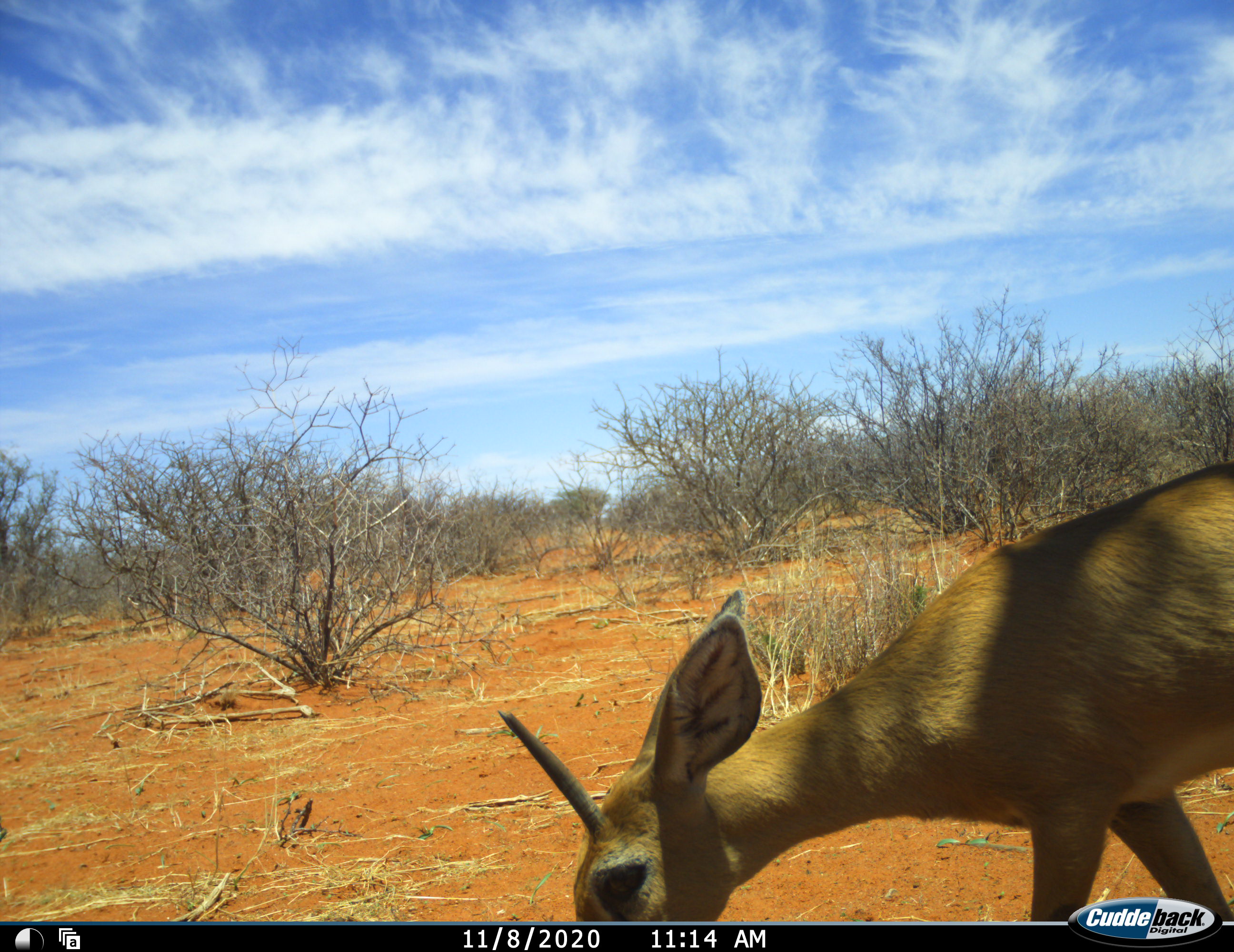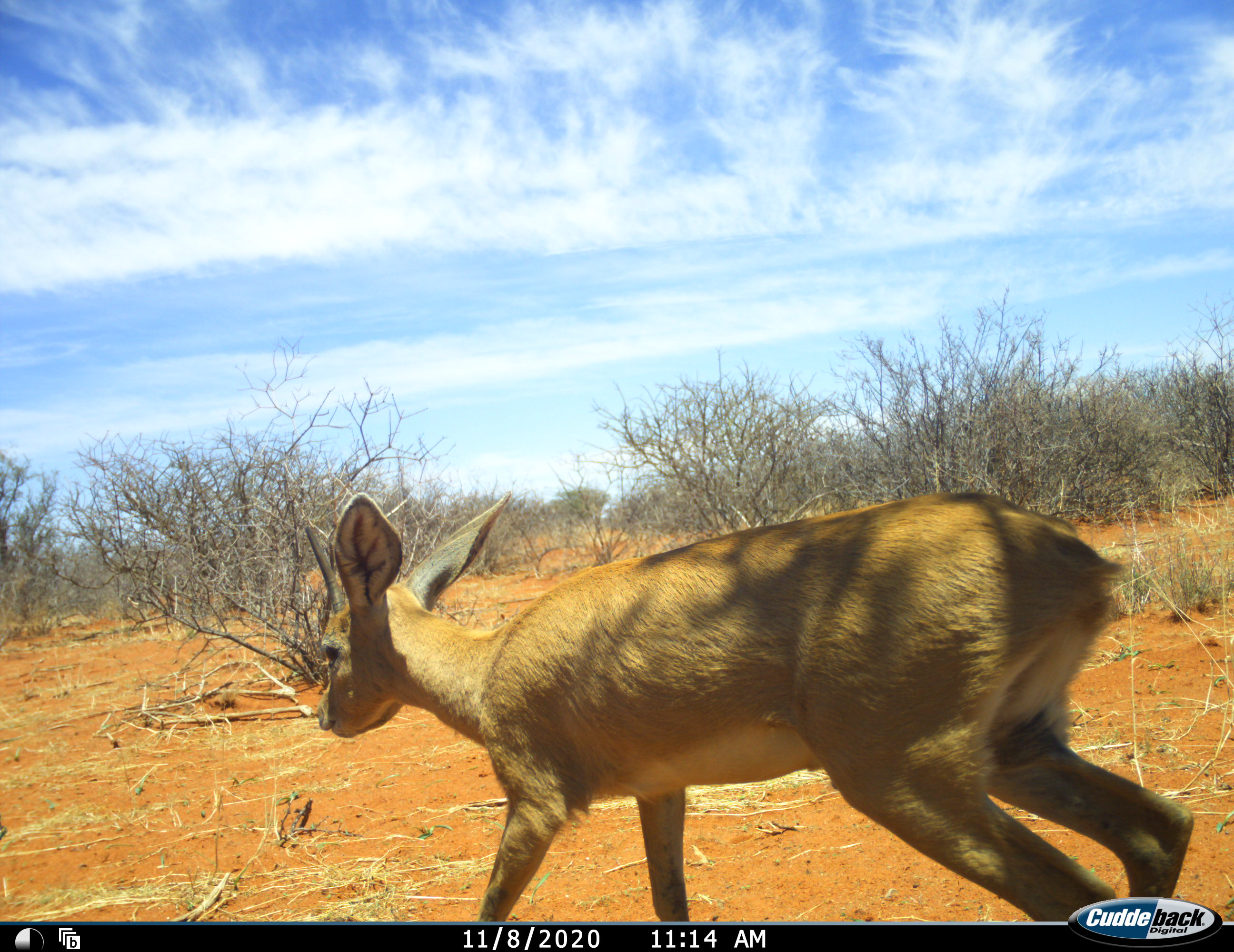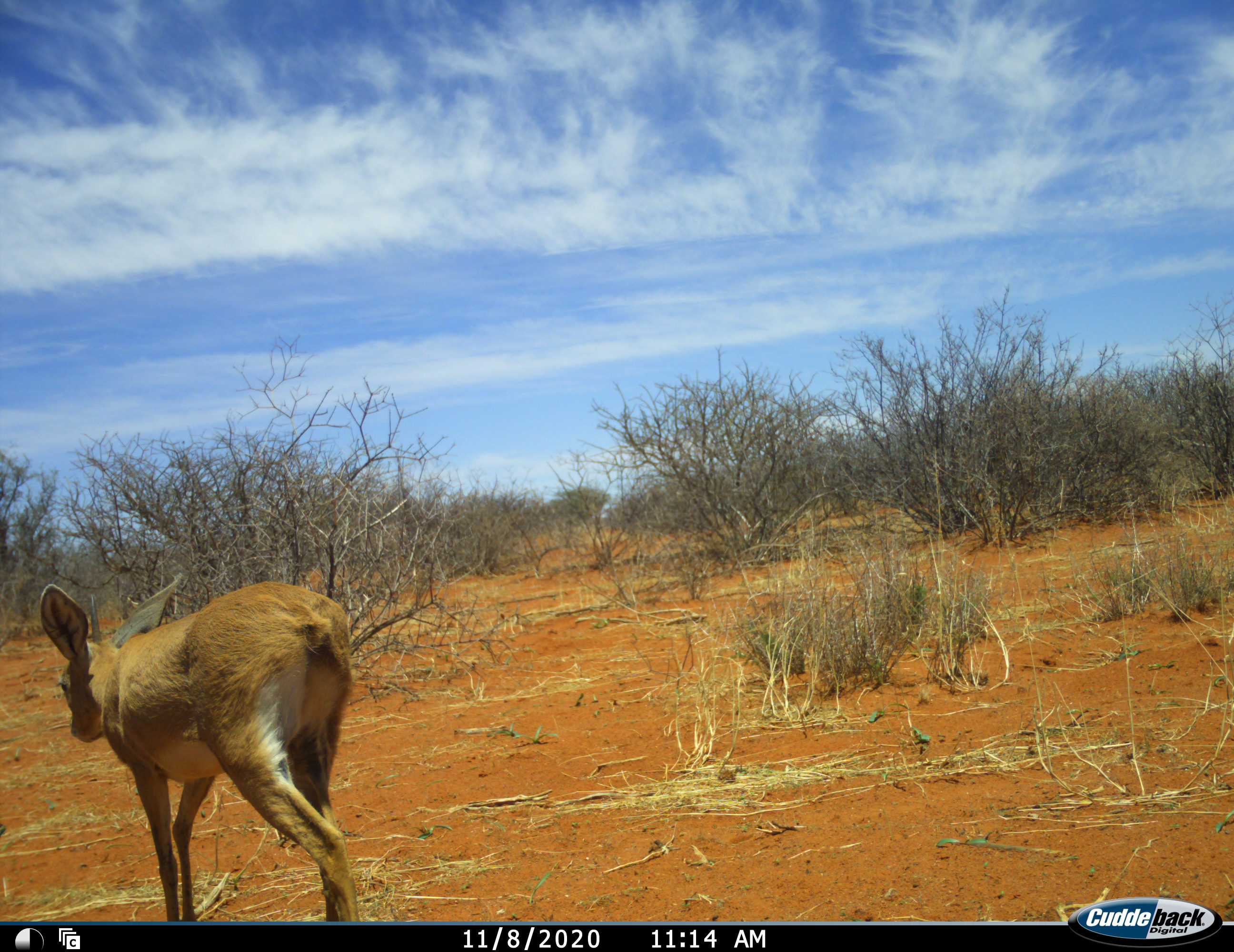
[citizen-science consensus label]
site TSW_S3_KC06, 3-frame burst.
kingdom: Animalia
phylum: Chordata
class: Mammalia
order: Artiodactyla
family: Bovidae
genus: Raphicerus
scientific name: Raphicerus campestris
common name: steenbok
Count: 1.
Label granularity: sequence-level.